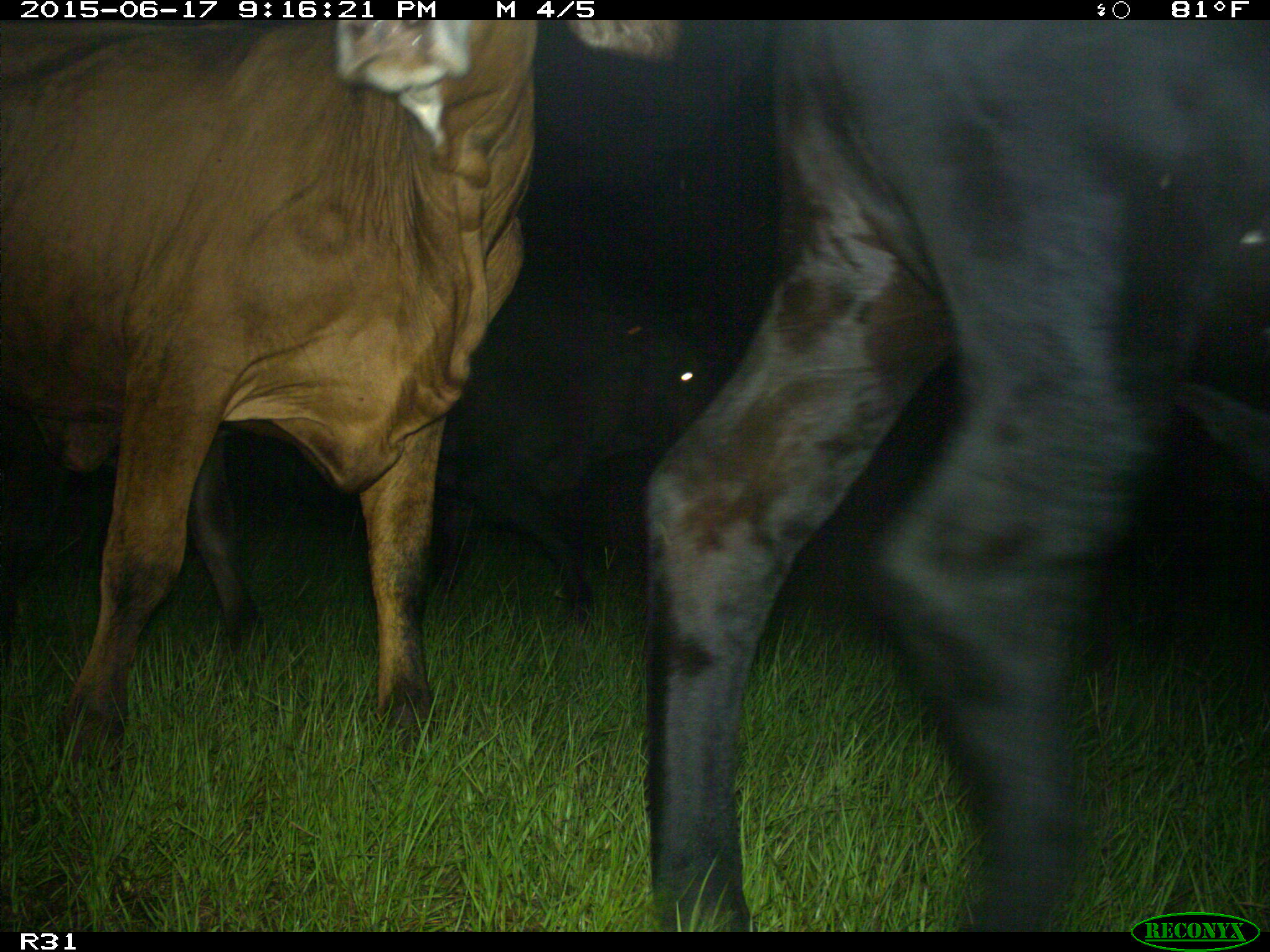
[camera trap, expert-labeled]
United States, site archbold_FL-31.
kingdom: Animalia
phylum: Chordata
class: Mammalia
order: Artiodactyla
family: Bovidae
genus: Bos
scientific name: Bos taurus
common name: domestic cow